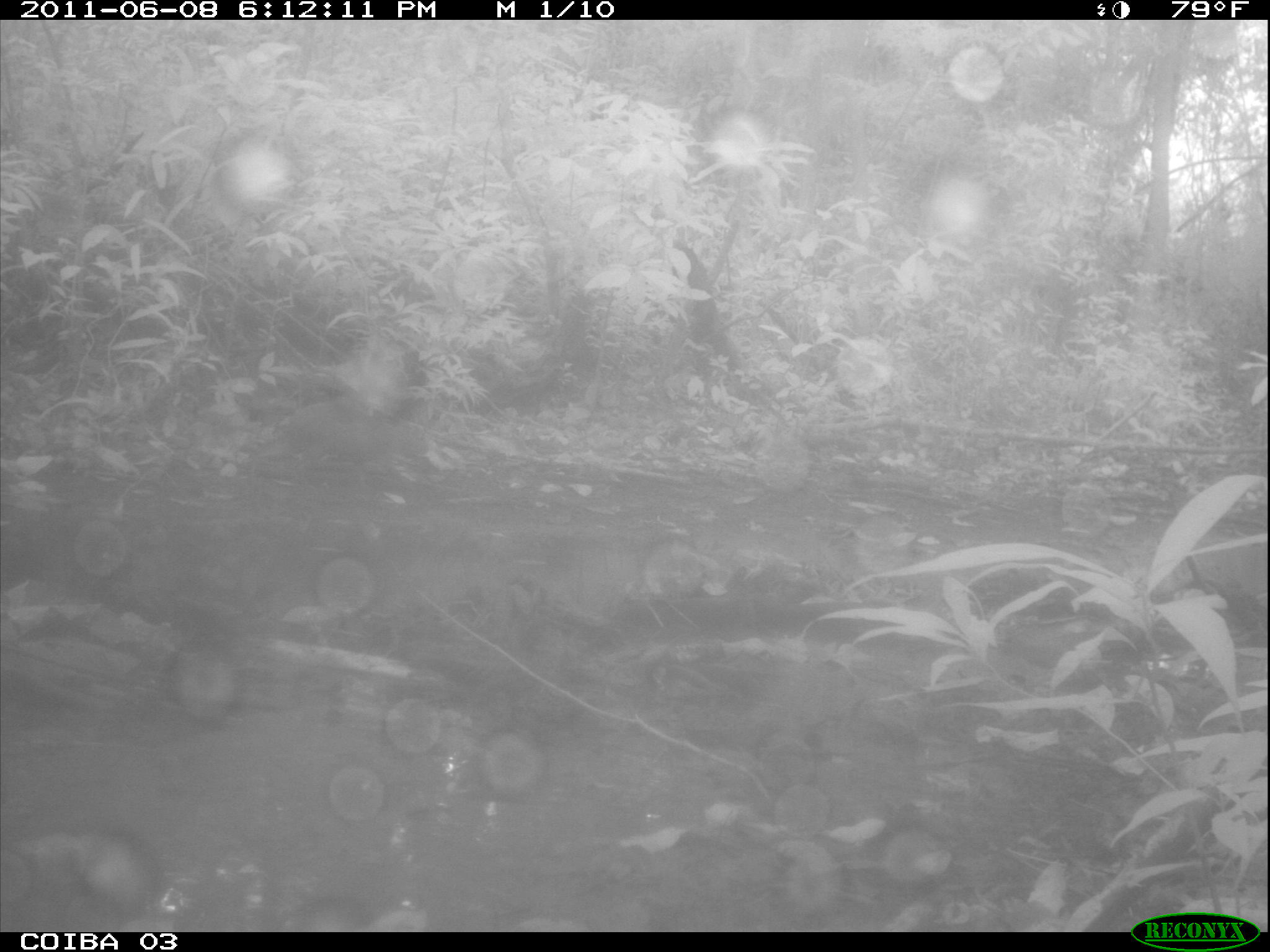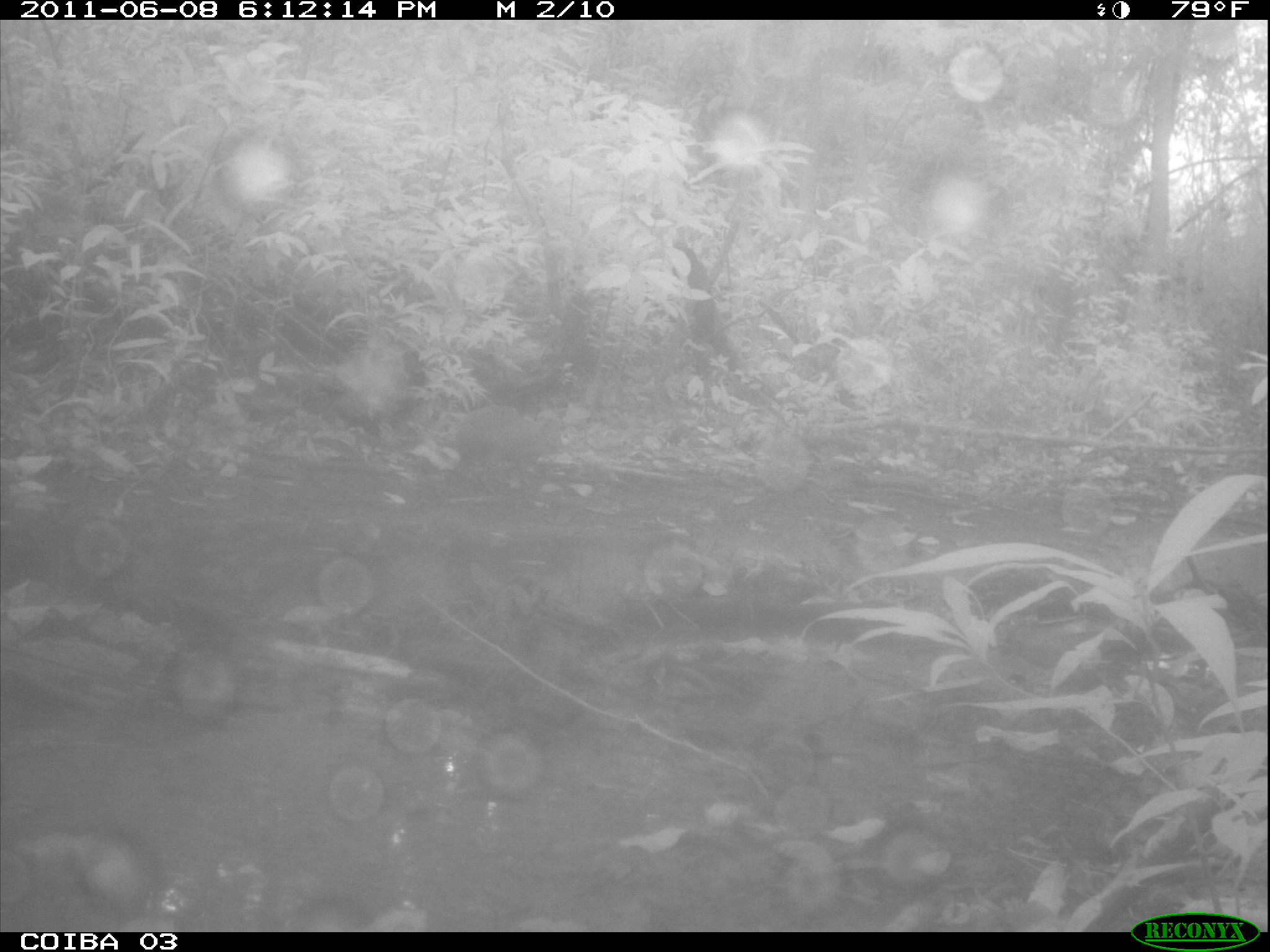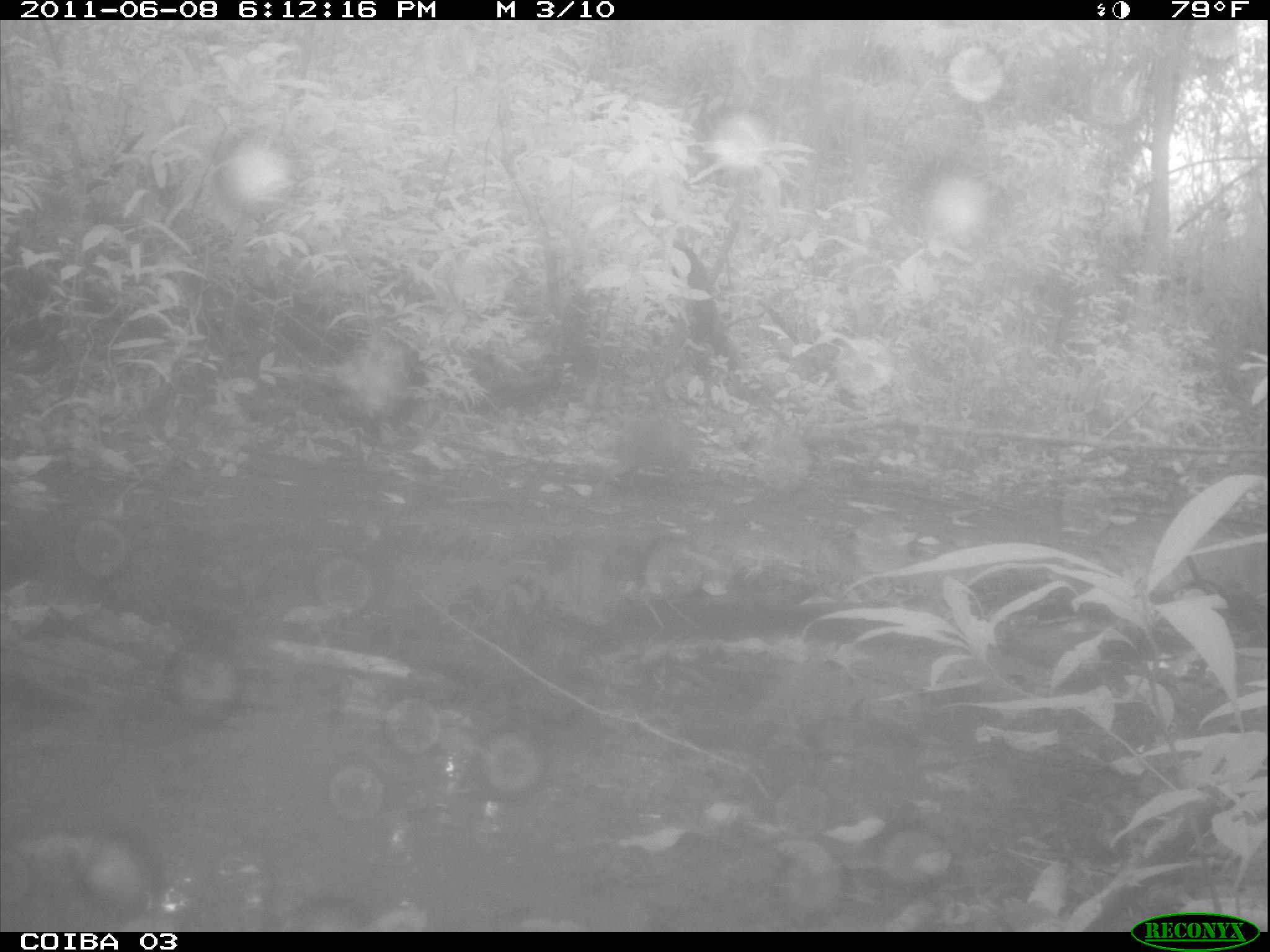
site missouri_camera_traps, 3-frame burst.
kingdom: Animalia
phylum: Chordata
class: Mammalia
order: Rodentia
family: Dasyproctidae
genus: Dasyprocta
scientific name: Dasyprocta coibae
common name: coiban agouti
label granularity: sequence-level